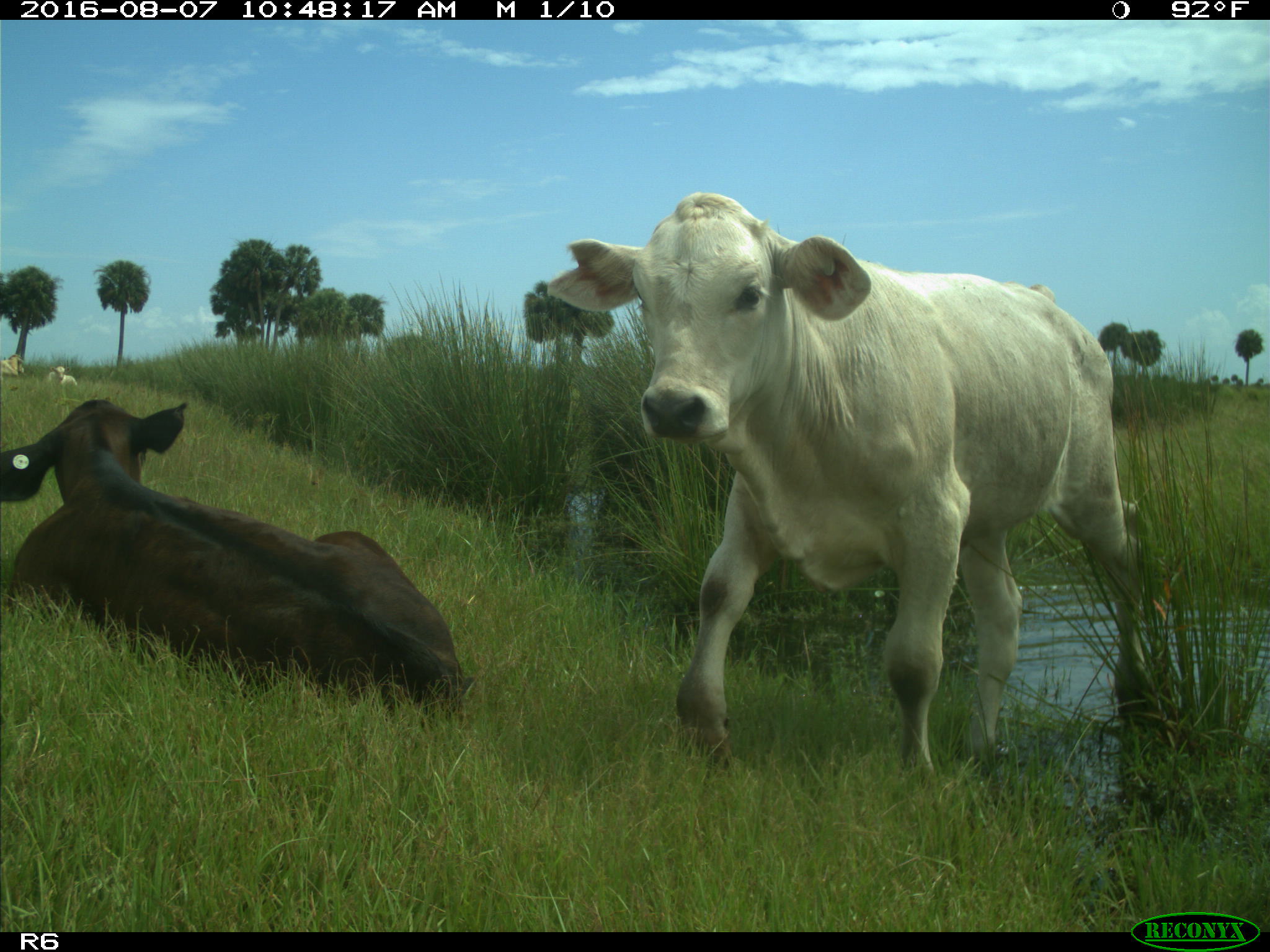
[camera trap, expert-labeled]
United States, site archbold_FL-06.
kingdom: Animalia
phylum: Chordata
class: Mammalia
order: Artiodactyla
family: Bovidae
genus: Bos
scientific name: Bos taurus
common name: domestic cow